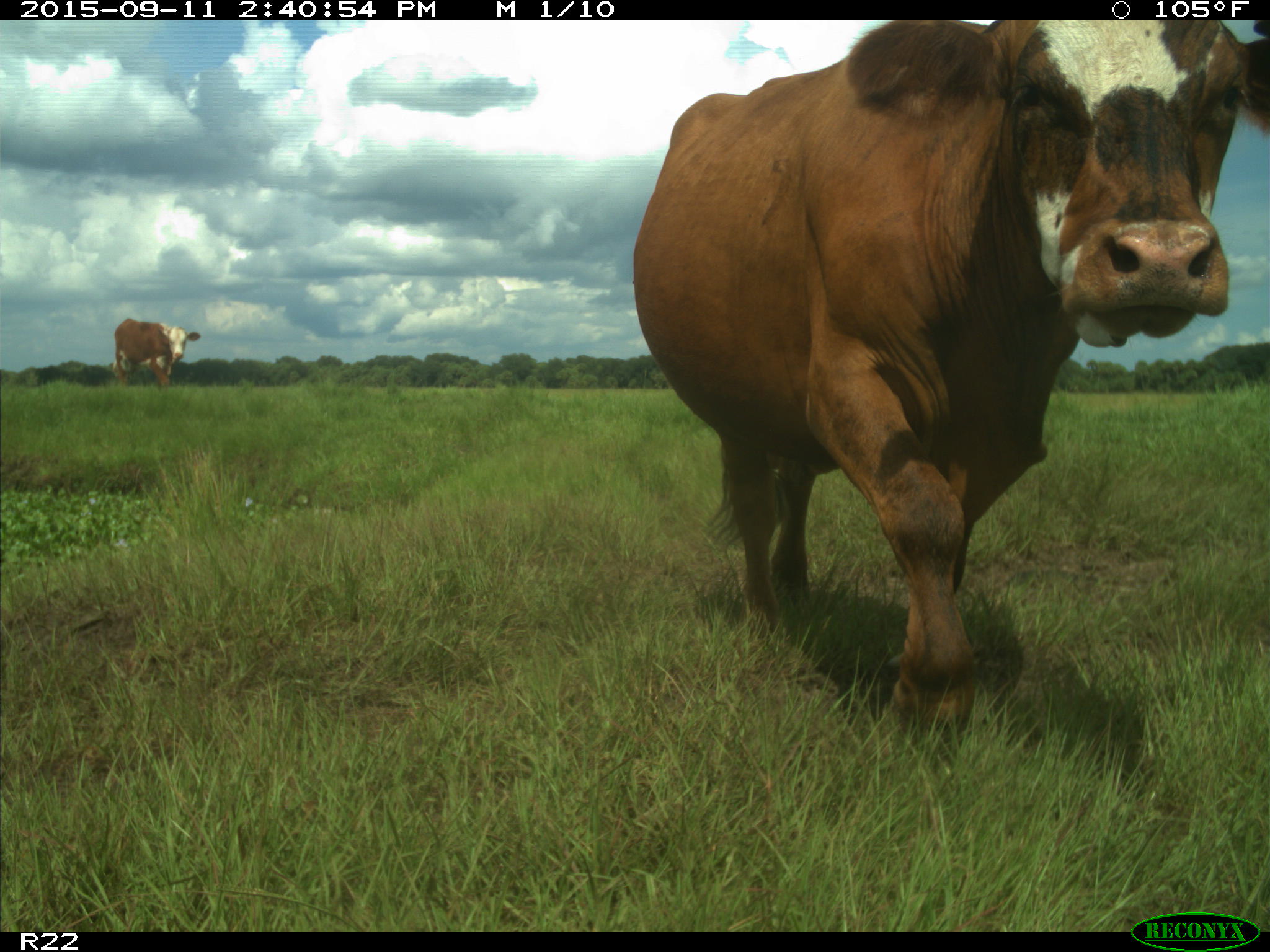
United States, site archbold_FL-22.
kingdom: Animalia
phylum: Chordata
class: Mammalia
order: Artiodactyla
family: Bovidae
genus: Bos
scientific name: Bos taurus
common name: domestic cow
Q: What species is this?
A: Bos taurus (domestic cow).